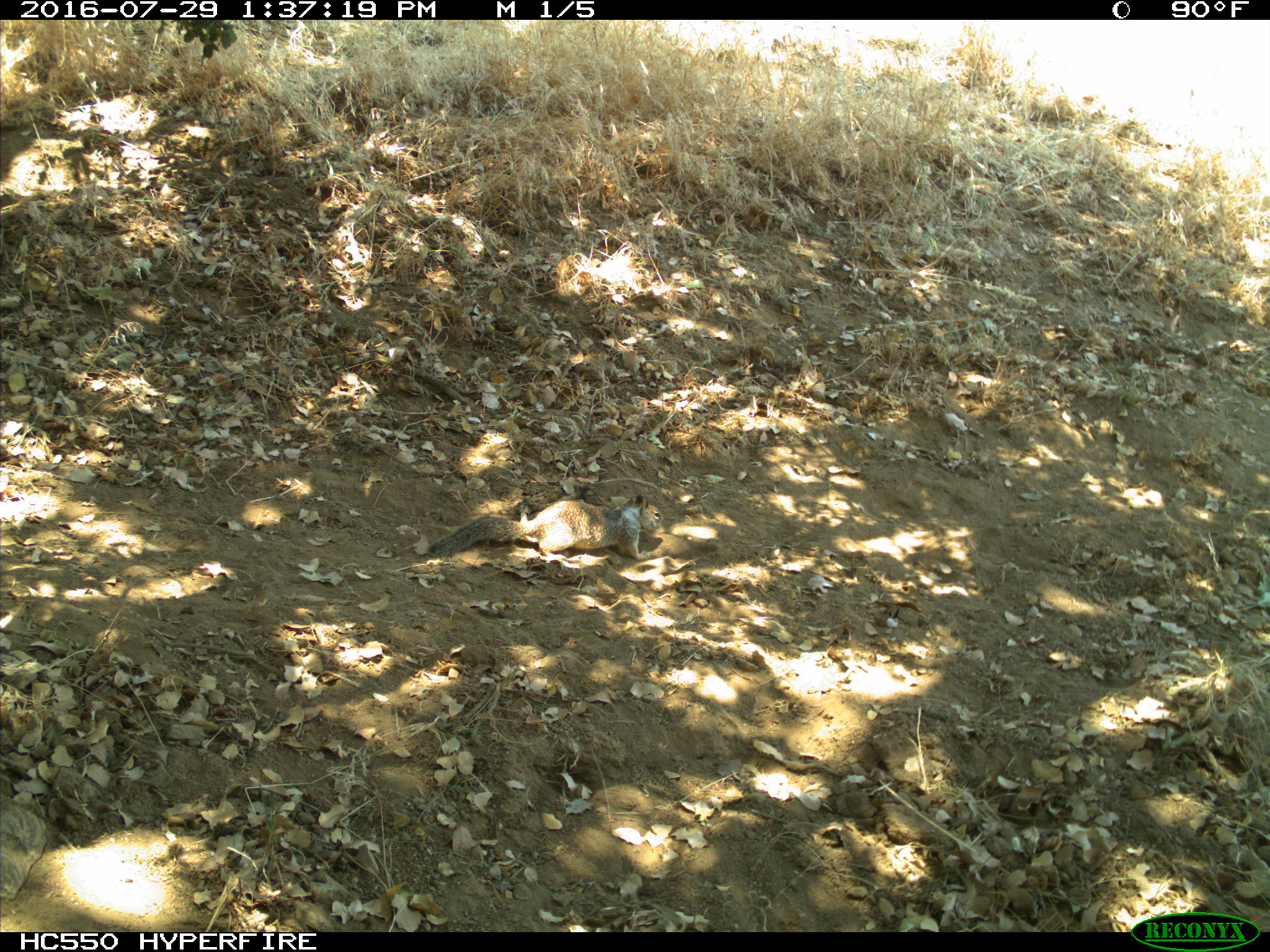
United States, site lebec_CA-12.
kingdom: Animalia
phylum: Chordata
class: Mammalia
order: Rodentia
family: Sciuridae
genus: Otospermophilus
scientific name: Otospermophilus beecheyi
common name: california ground squirrel